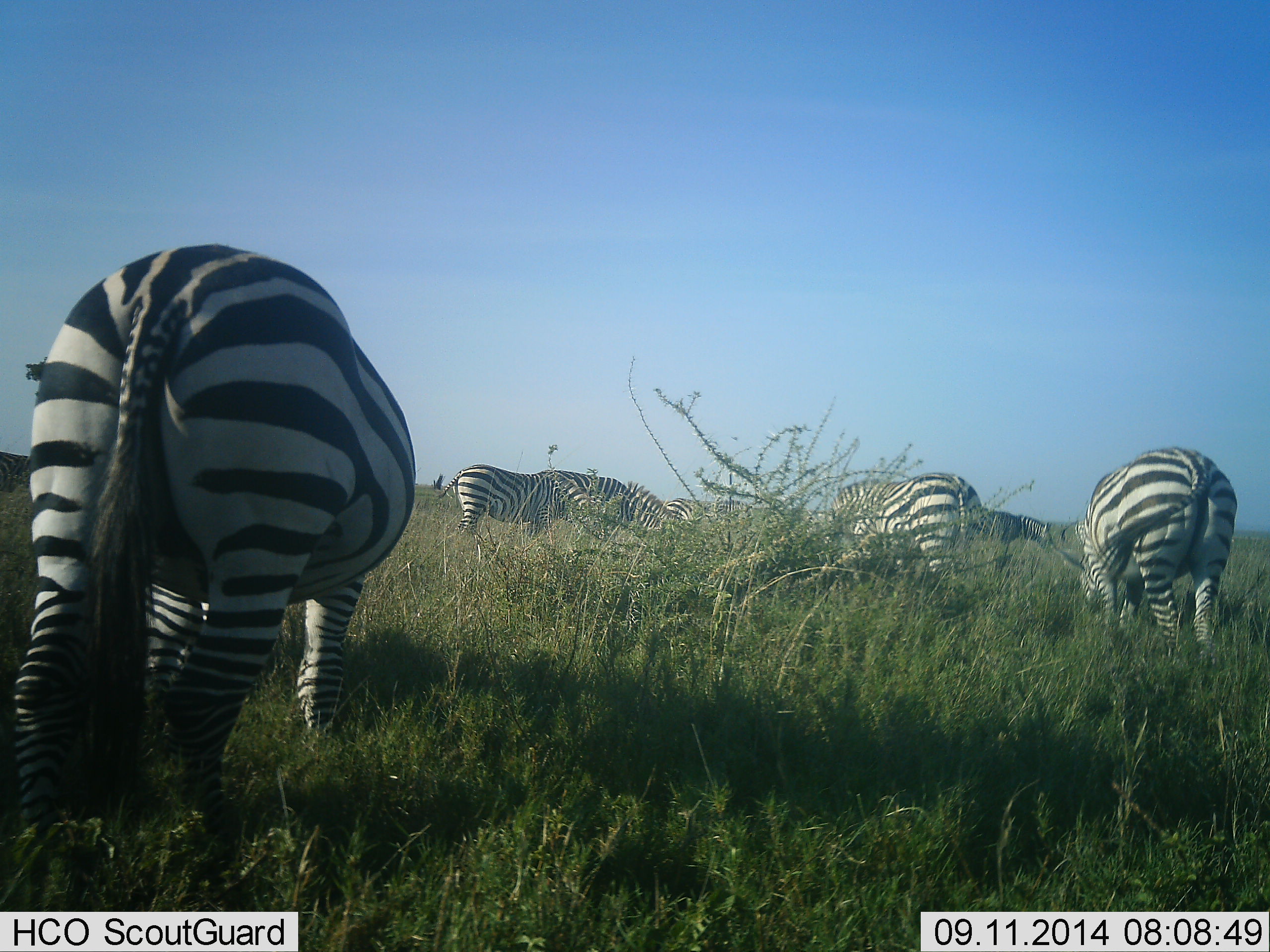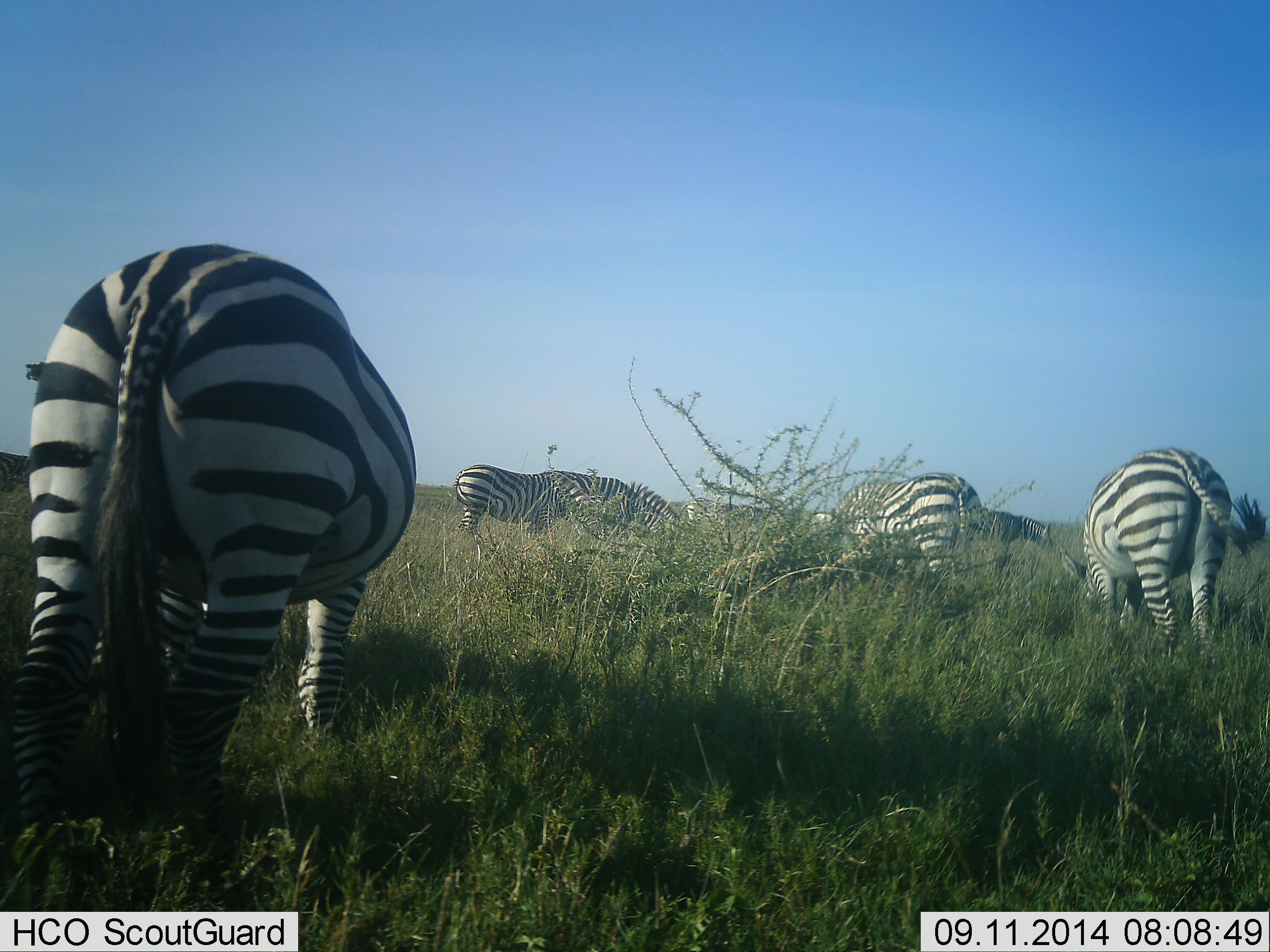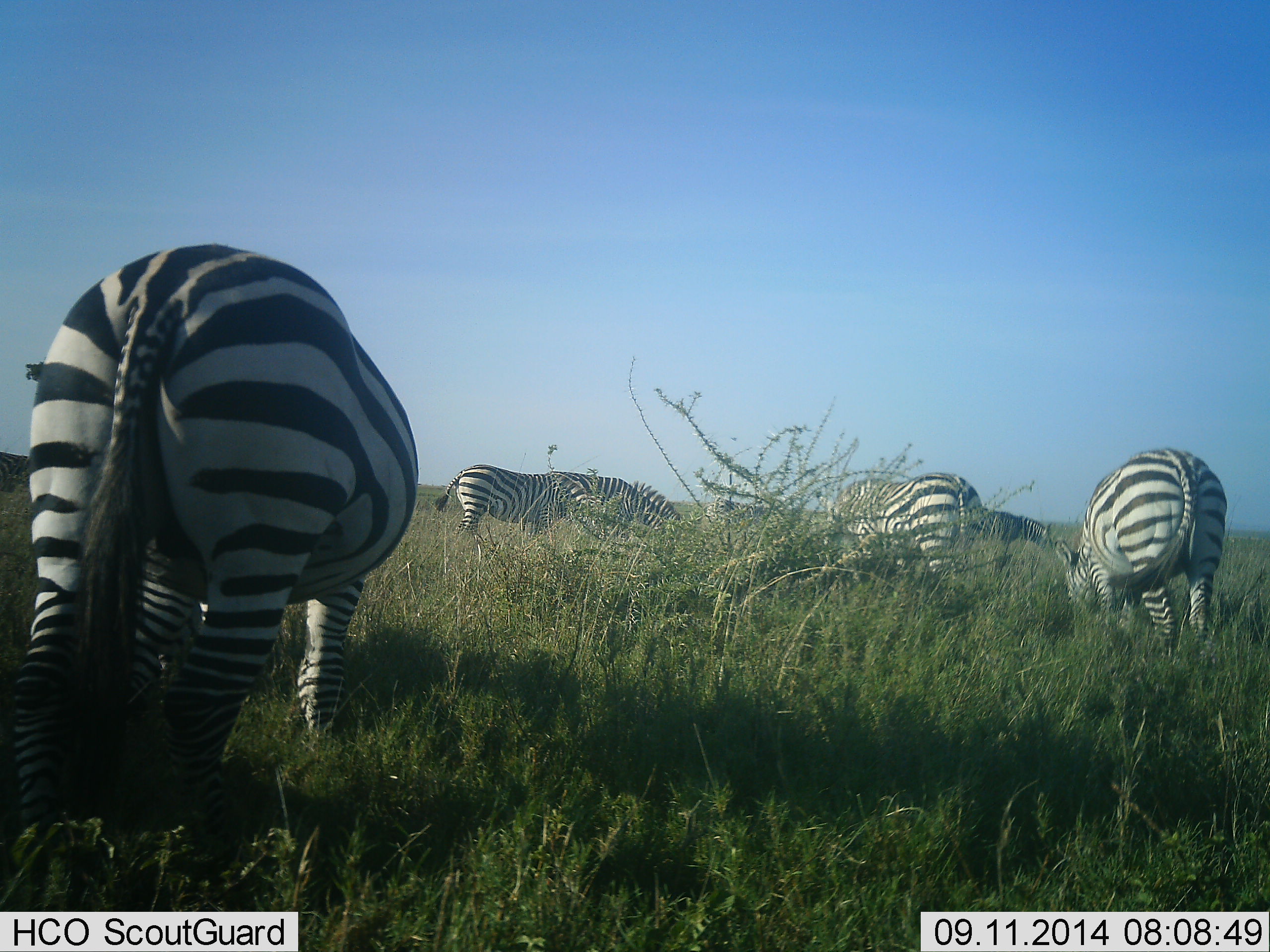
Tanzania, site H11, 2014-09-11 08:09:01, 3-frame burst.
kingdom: Animalia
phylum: Chordata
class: Mammalia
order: Perissodactyla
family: Equidae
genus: Equus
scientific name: Equus quagga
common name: plains zebra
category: zebra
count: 5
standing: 30%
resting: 0%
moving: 20%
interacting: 0%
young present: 0%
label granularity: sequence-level